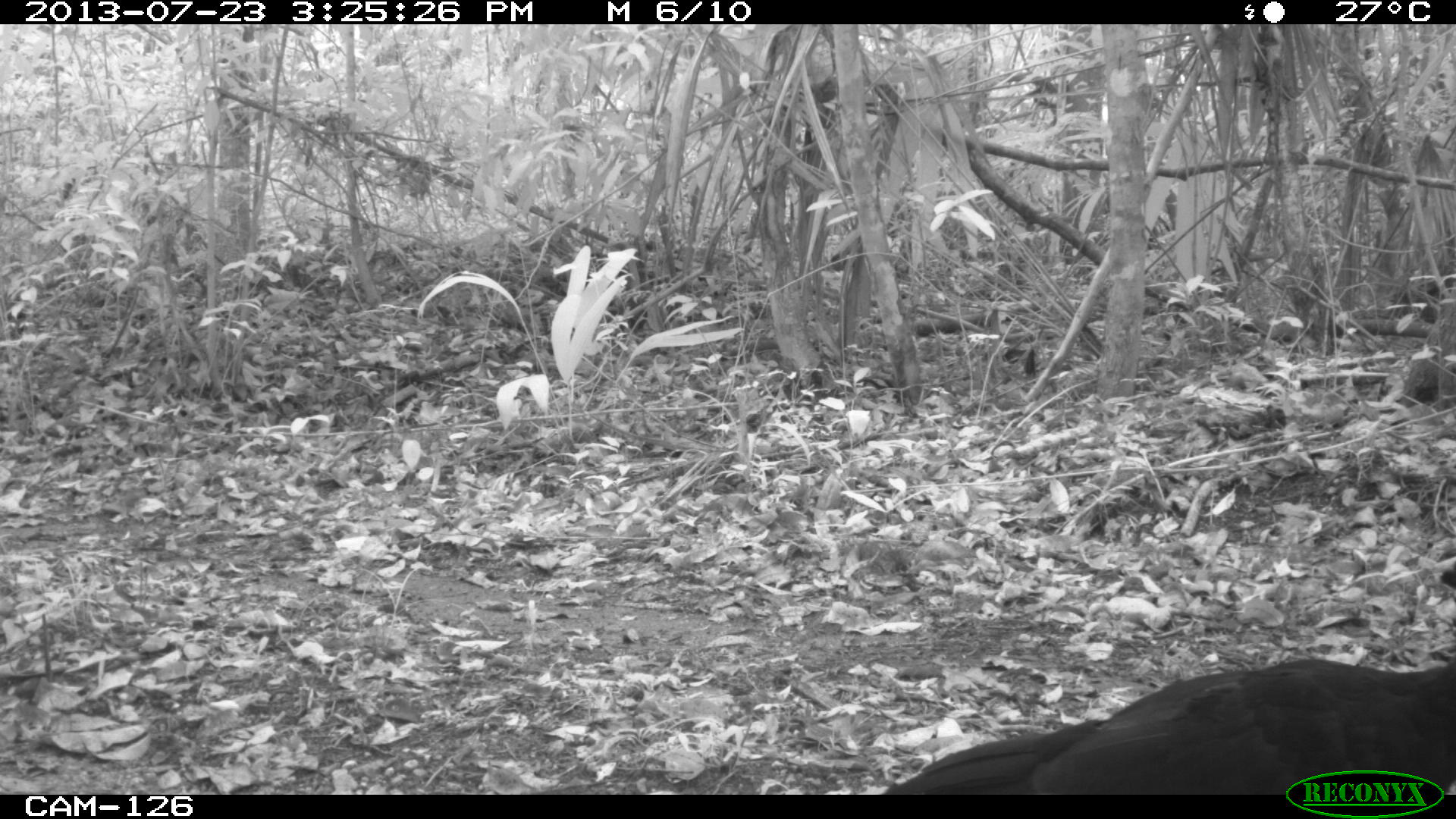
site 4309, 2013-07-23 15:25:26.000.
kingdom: Animalia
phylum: Chordata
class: Aves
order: Galliformes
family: Cracidae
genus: Crax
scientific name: Crax rubra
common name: great curassow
Crax rubra (great curassow), count 2.